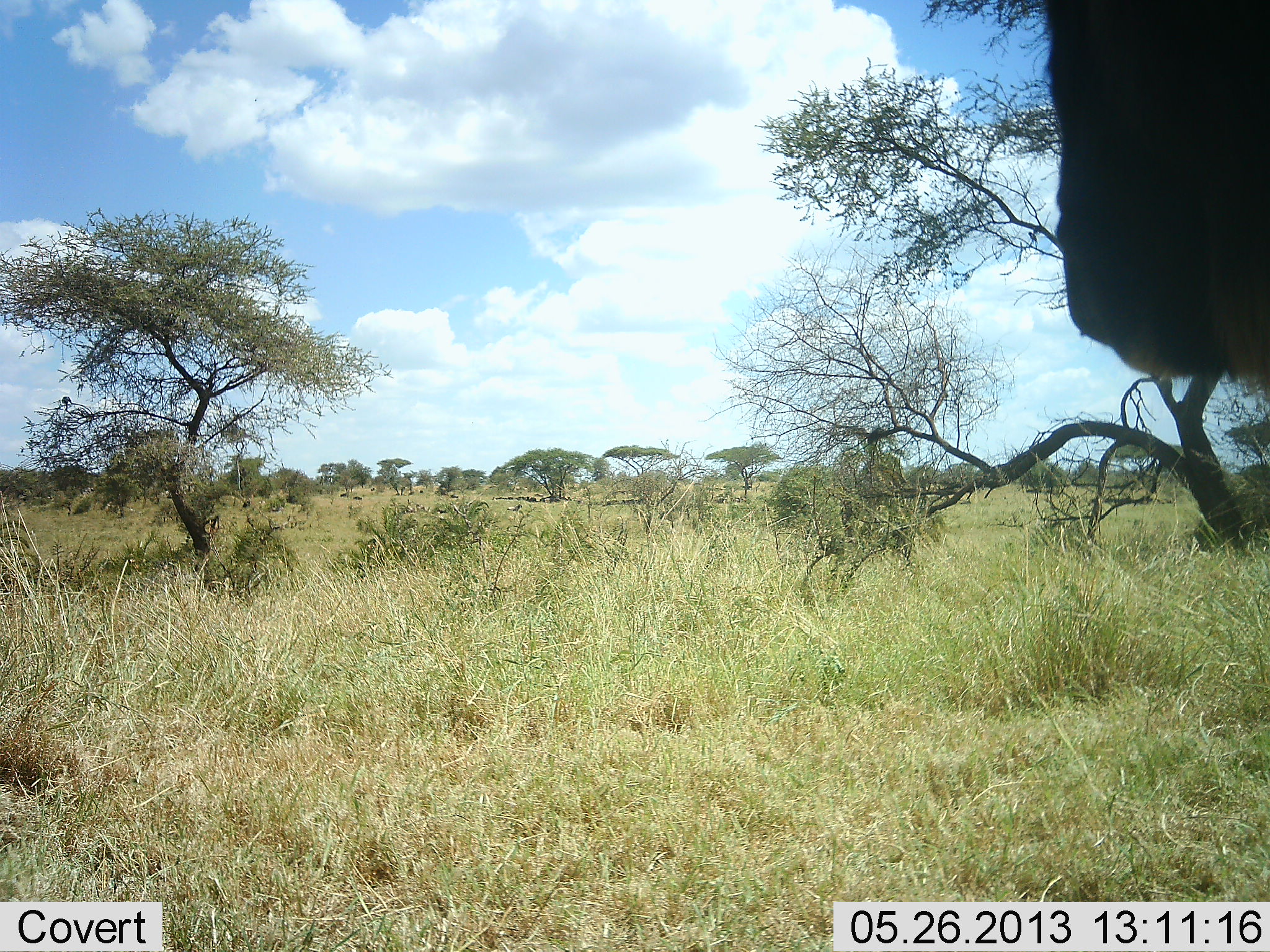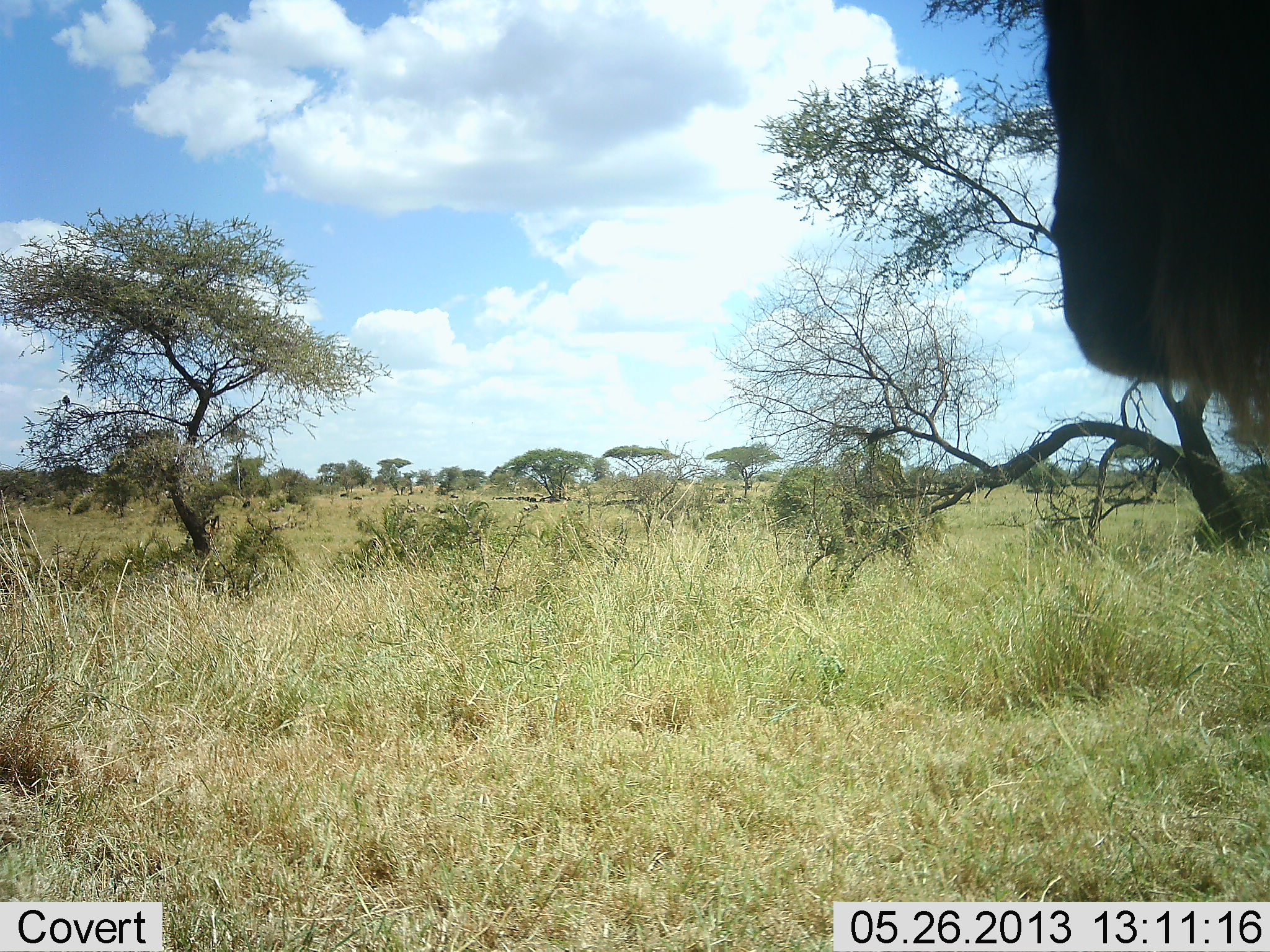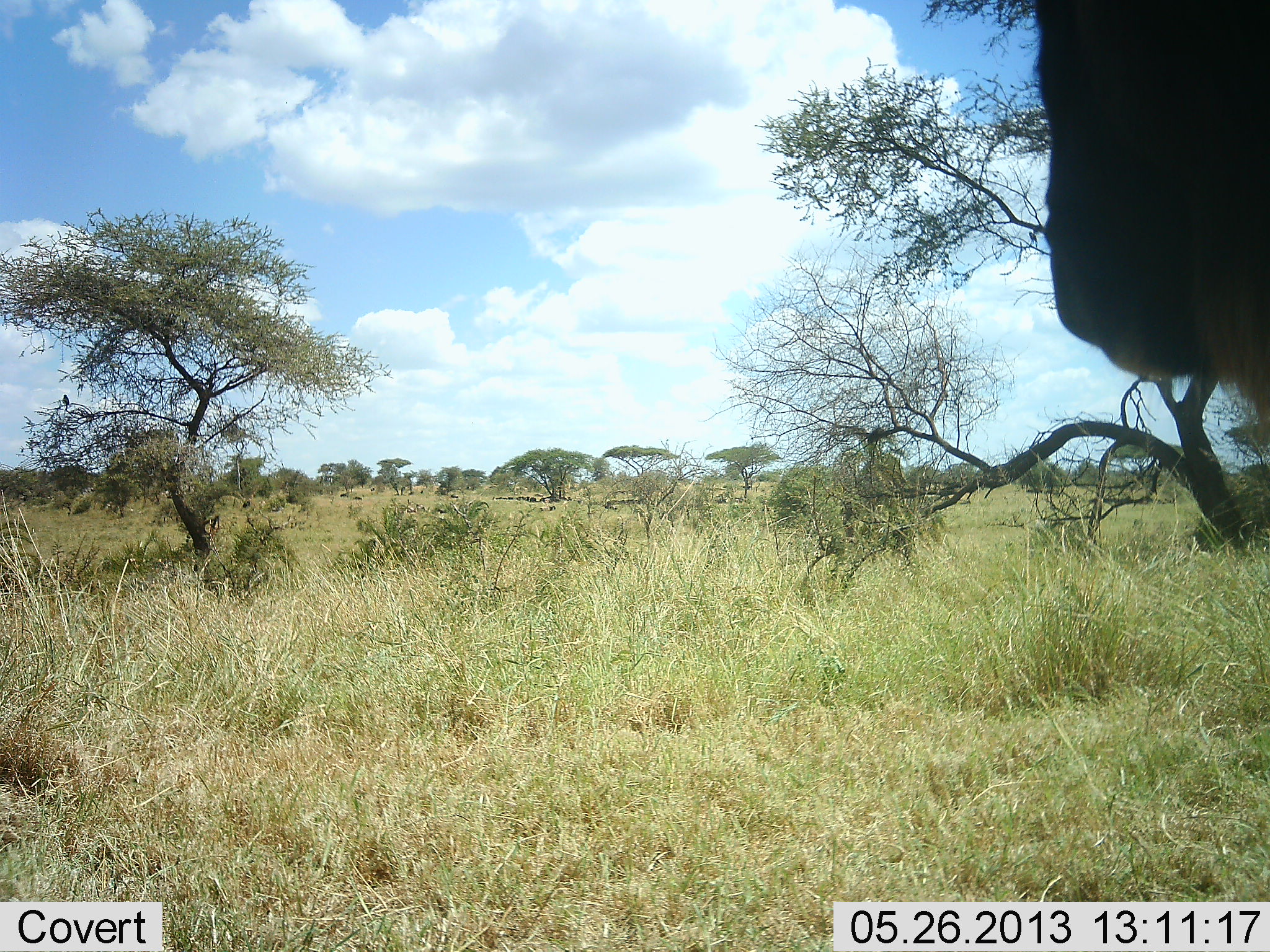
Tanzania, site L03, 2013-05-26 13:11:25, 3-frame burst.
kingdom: Animalia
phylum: Chordata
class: Mammalia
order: Artiodactyla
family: Bovidae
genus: Connochaetes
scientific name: Connochaetes taurinus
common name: blue wildebeest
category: wildebeest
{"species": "wildebeest (blue wildebeest) (Connochaetes taurinus)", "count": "1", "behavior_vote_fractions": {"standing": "88%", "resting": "0%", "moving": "12%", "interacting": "0%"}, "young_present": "0%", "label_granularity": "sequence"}